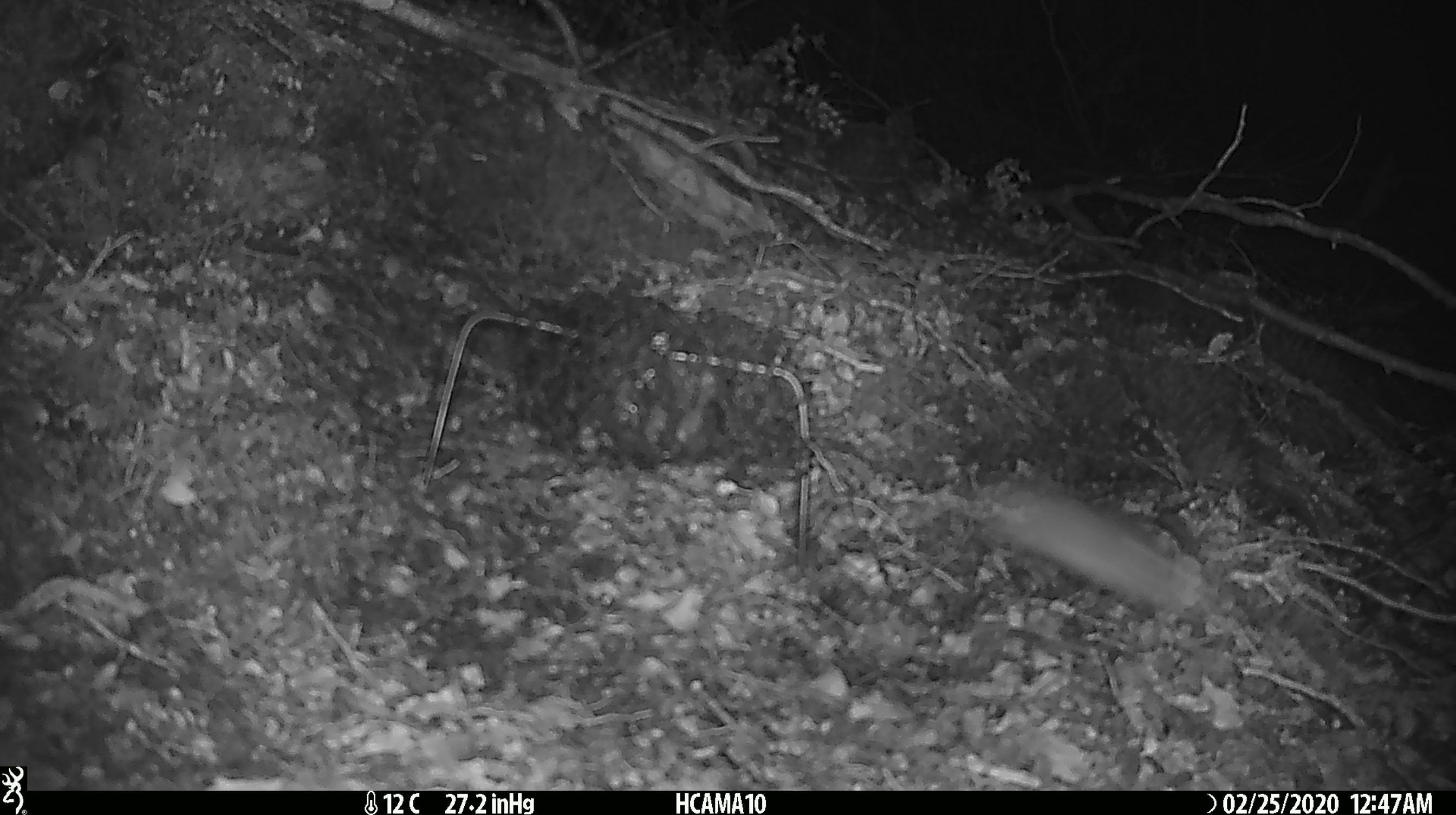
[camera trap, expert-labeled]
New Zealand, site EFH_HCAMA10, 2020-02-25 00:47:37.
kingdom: Animalia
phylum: Chordata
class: Mammalia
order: Rodentia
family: Muridae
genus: Mus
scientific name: Mus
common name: mouse